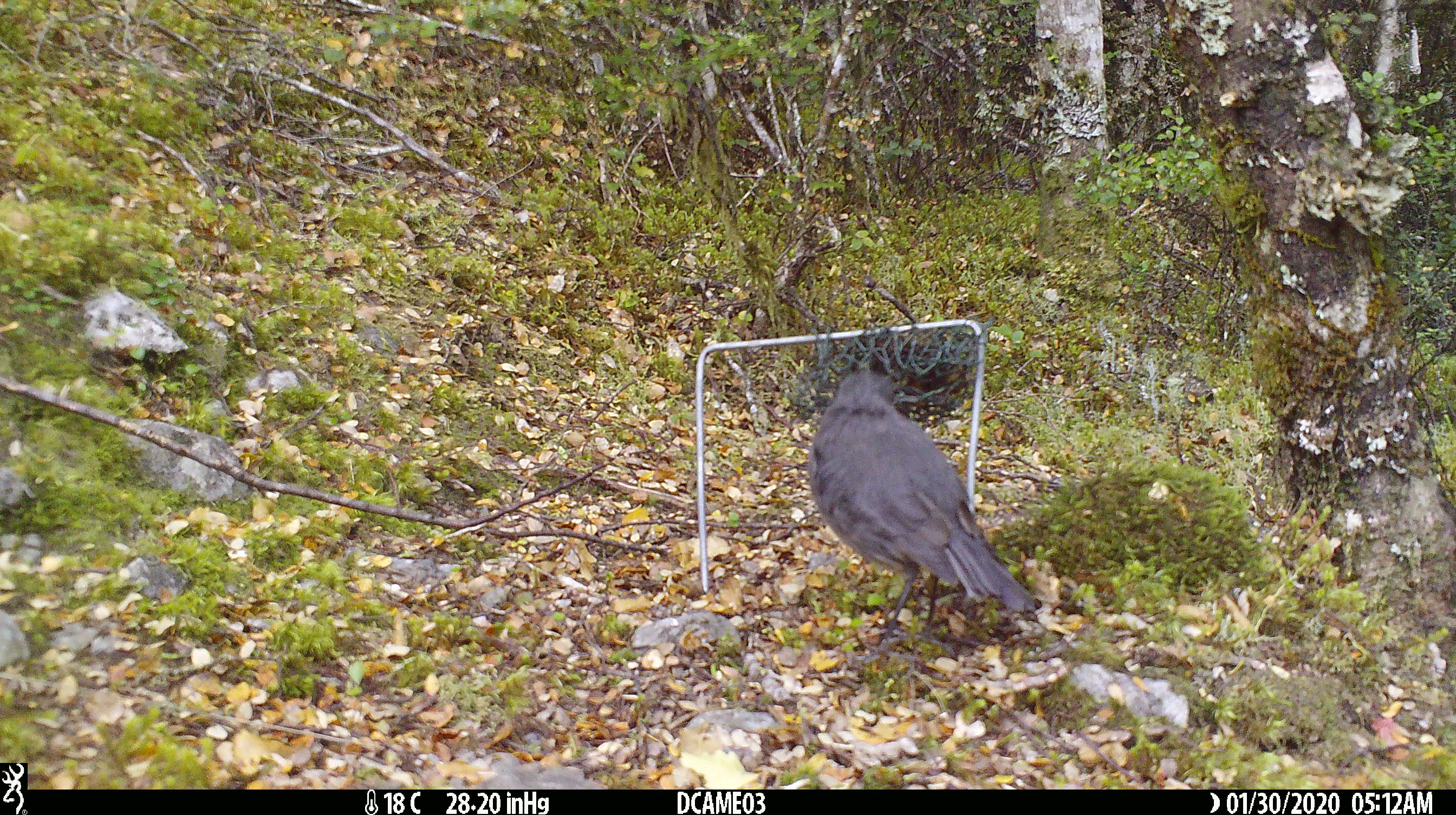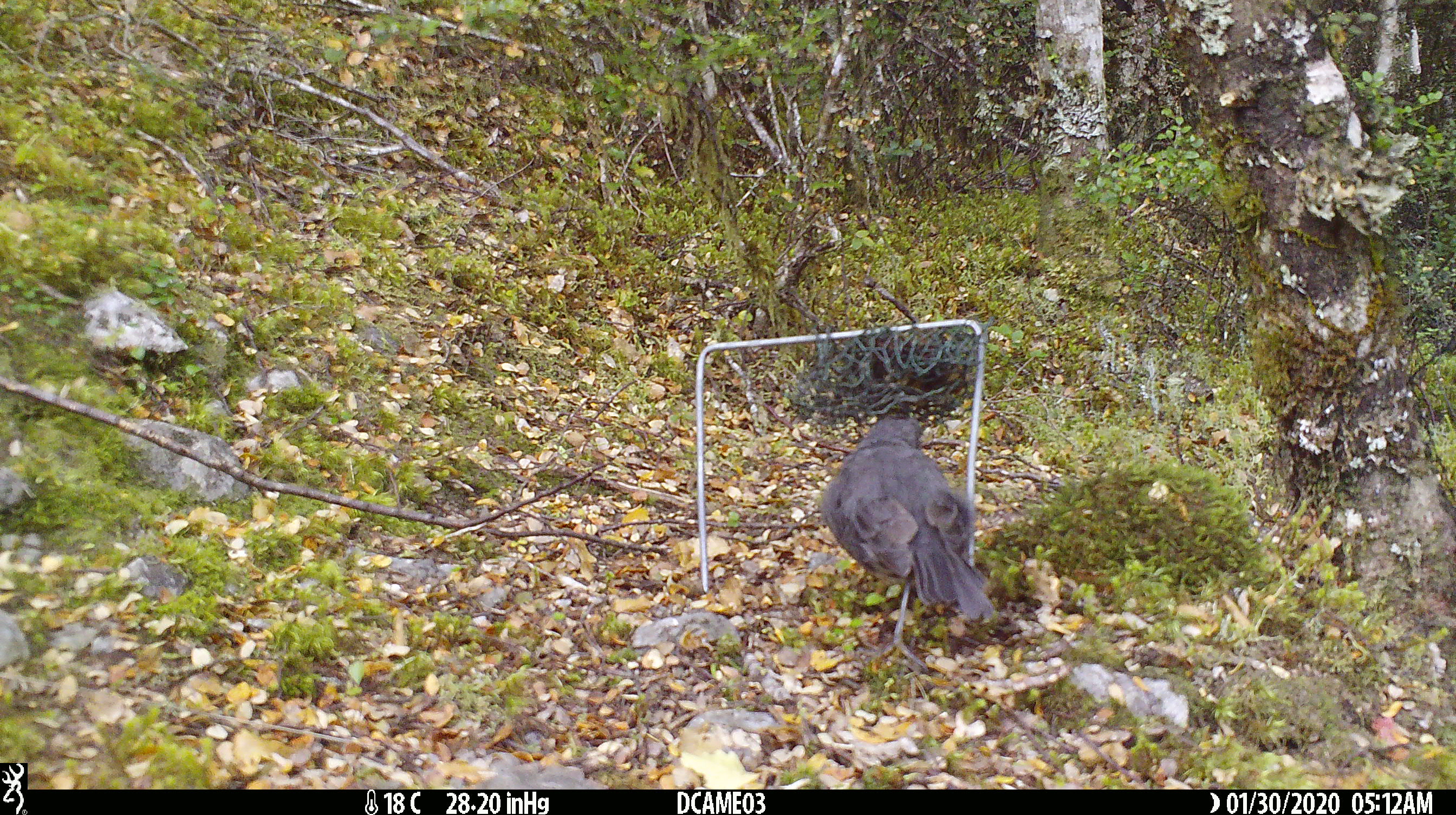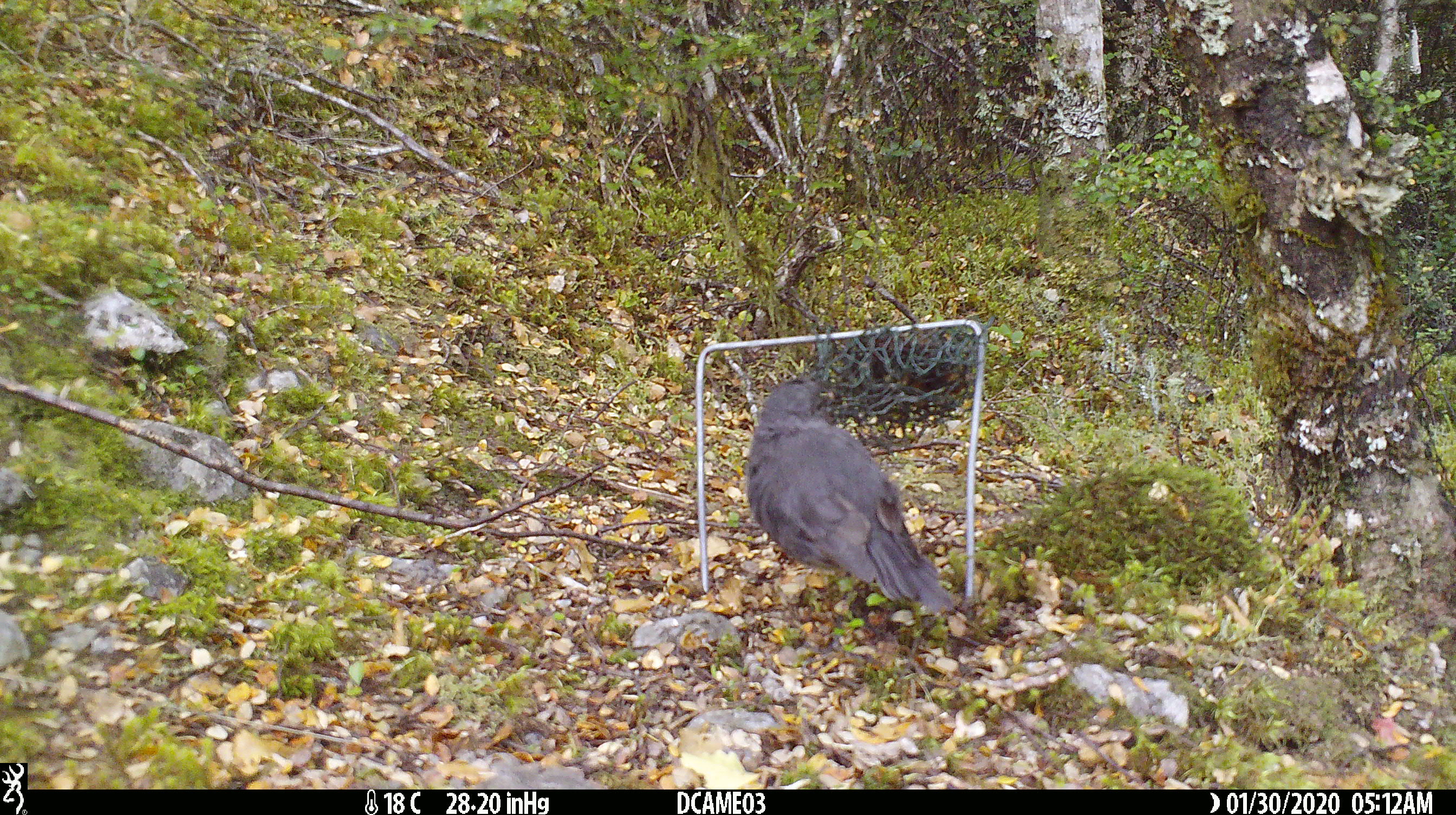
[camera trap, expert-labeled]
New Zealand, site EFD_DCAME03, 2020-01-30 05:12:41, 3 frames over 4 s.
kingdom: Animalia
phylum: Chordata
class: Aves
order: Passeriformes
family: Petroicidae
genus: Petroica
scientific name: Petroica australis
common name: new zealand robin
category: robin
Robin (new zealand robin) (Petroica australis).